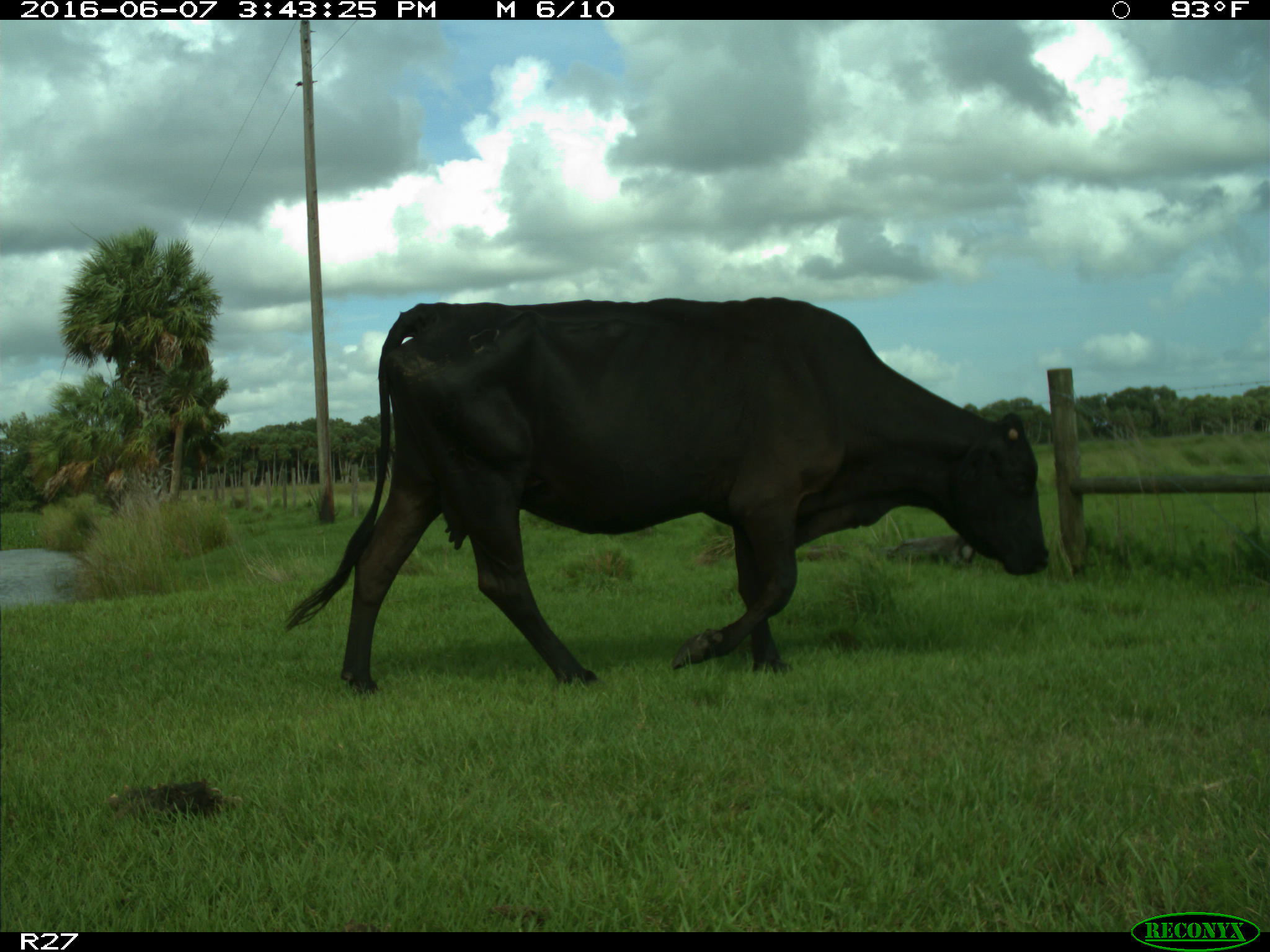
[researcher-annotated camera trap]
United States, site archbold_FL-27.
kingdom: Animalia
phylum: Chordata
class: Mammalia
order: Artiodactyla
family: Bovidae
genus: Bos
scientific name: Bos taurus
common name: domestic cow